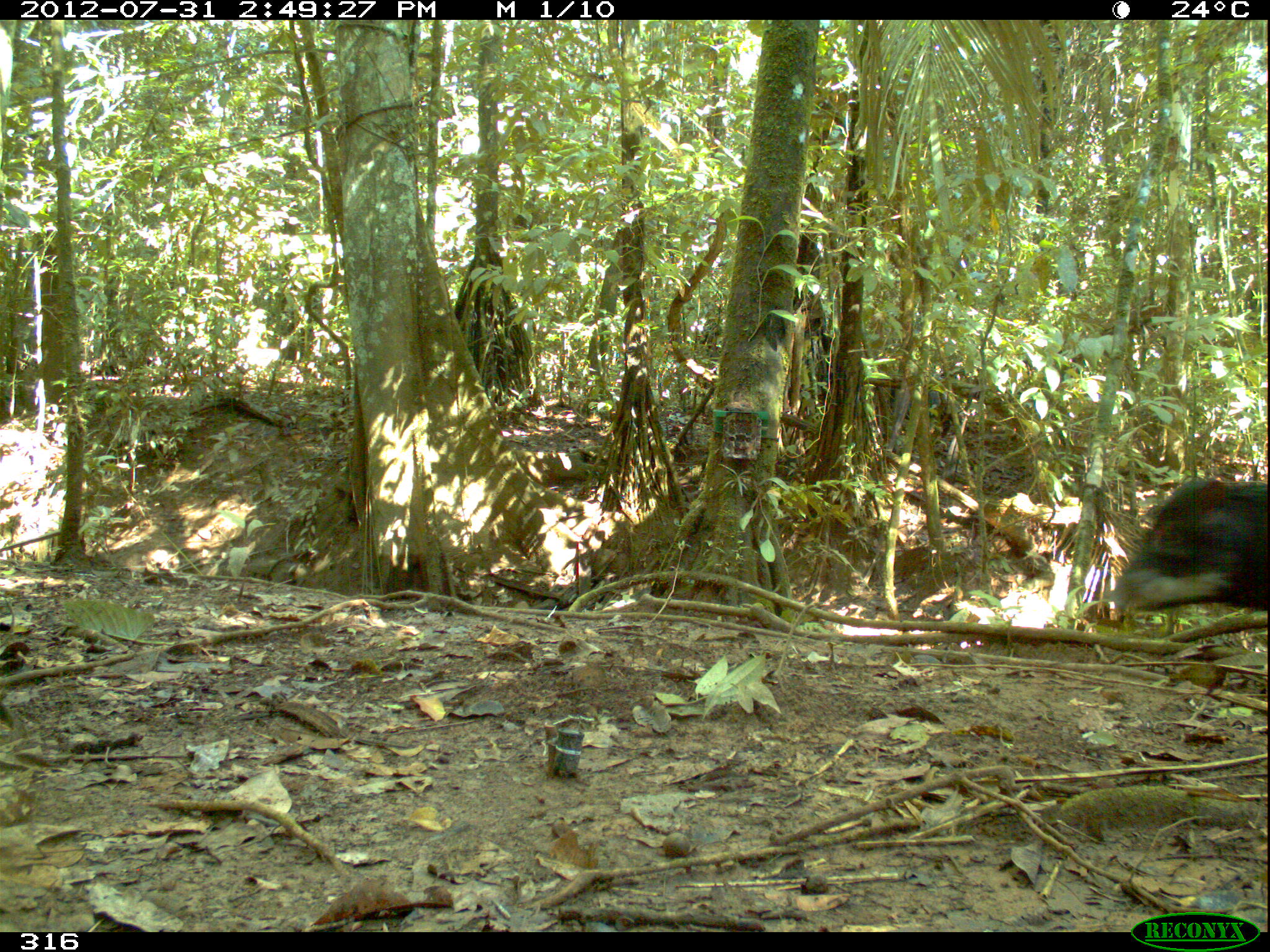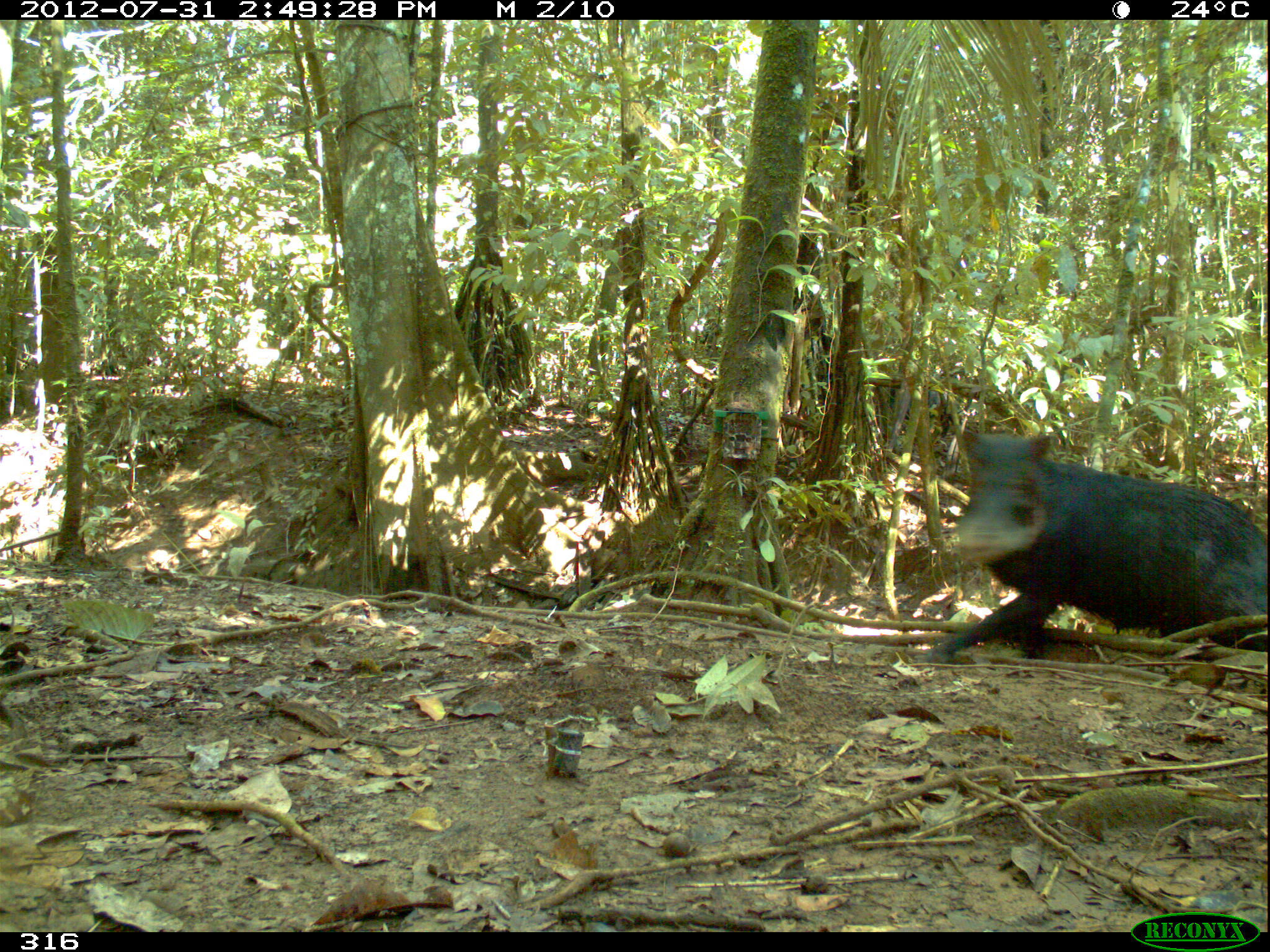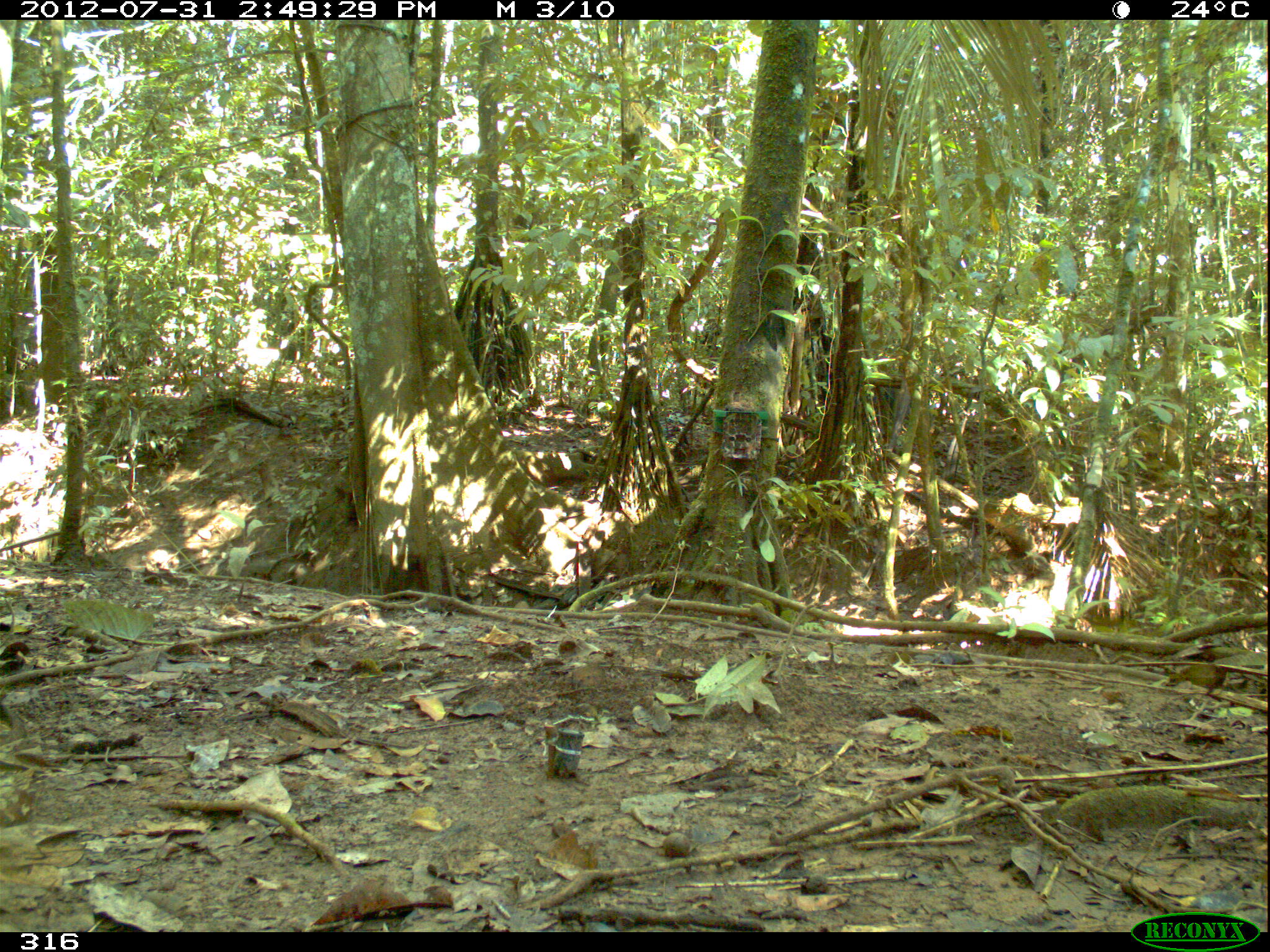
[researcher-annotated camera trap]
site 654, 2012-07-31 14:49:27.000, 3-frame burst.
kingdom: Animalia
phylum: Chordata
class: Mammalia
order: Artiodactyla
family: Tayassuidae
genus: Tayassu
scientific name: Tayassu pecari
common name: white-lipped peccary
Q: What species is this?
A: Tayassu pecari (white-lipped peccary).